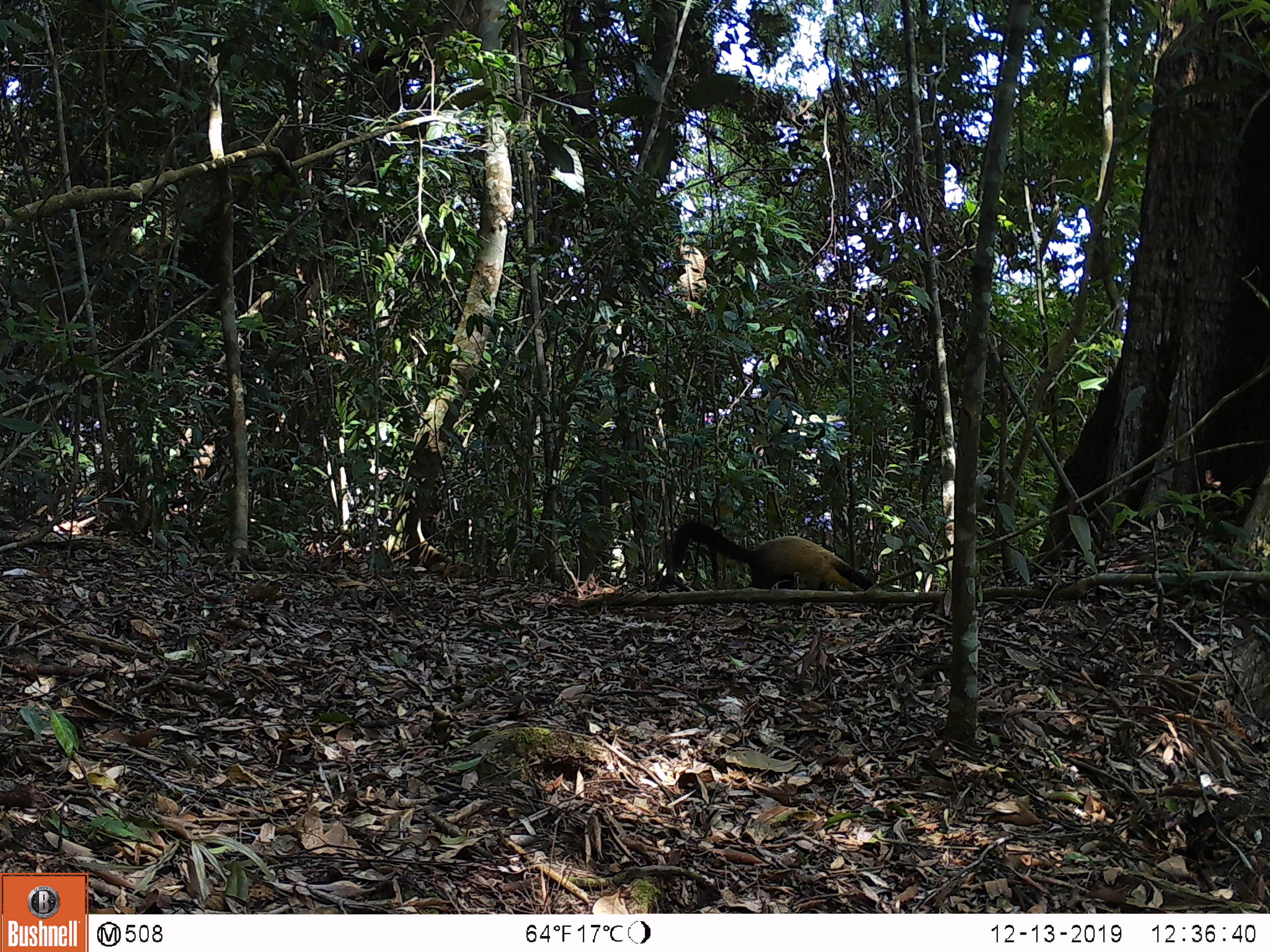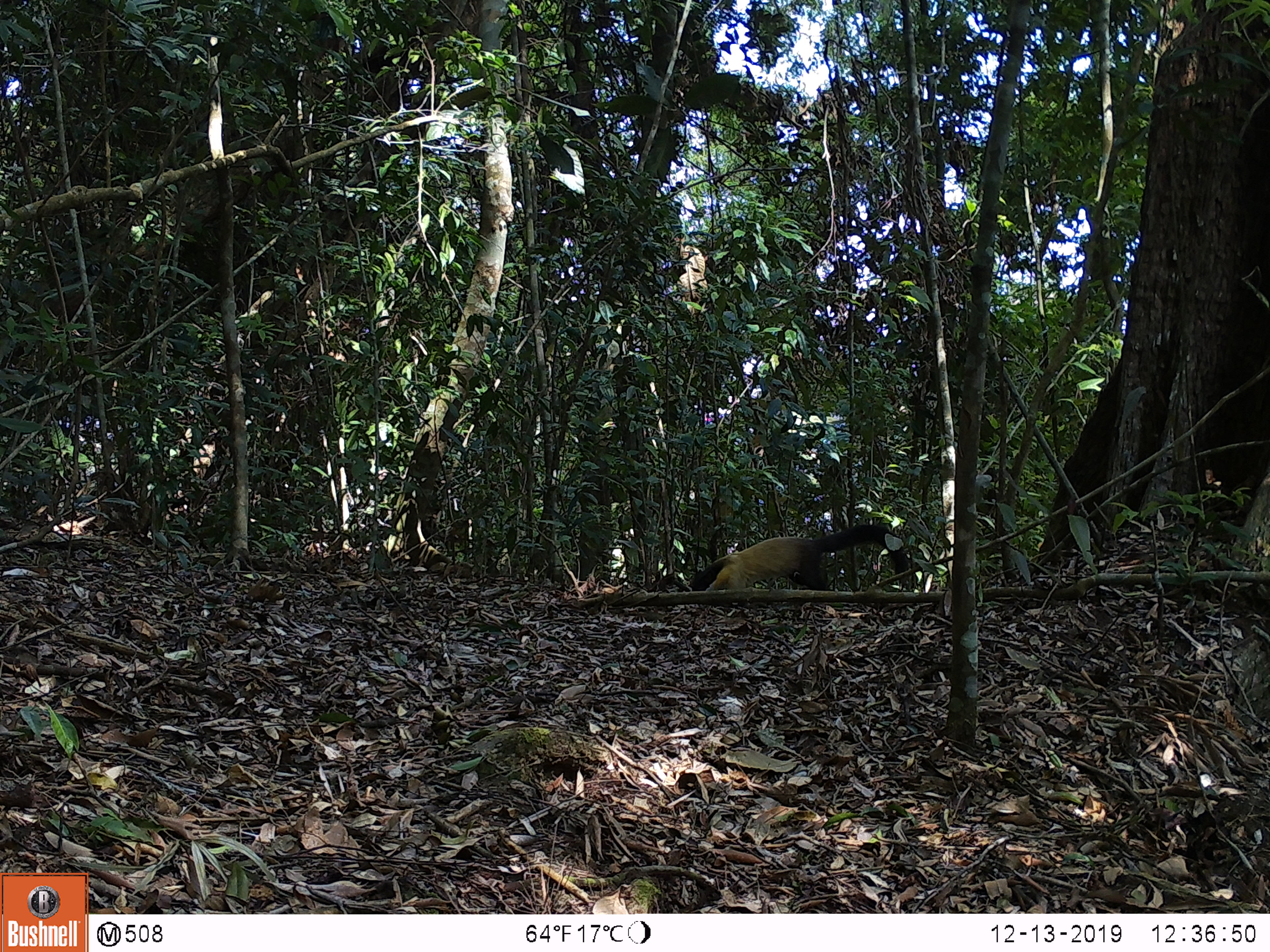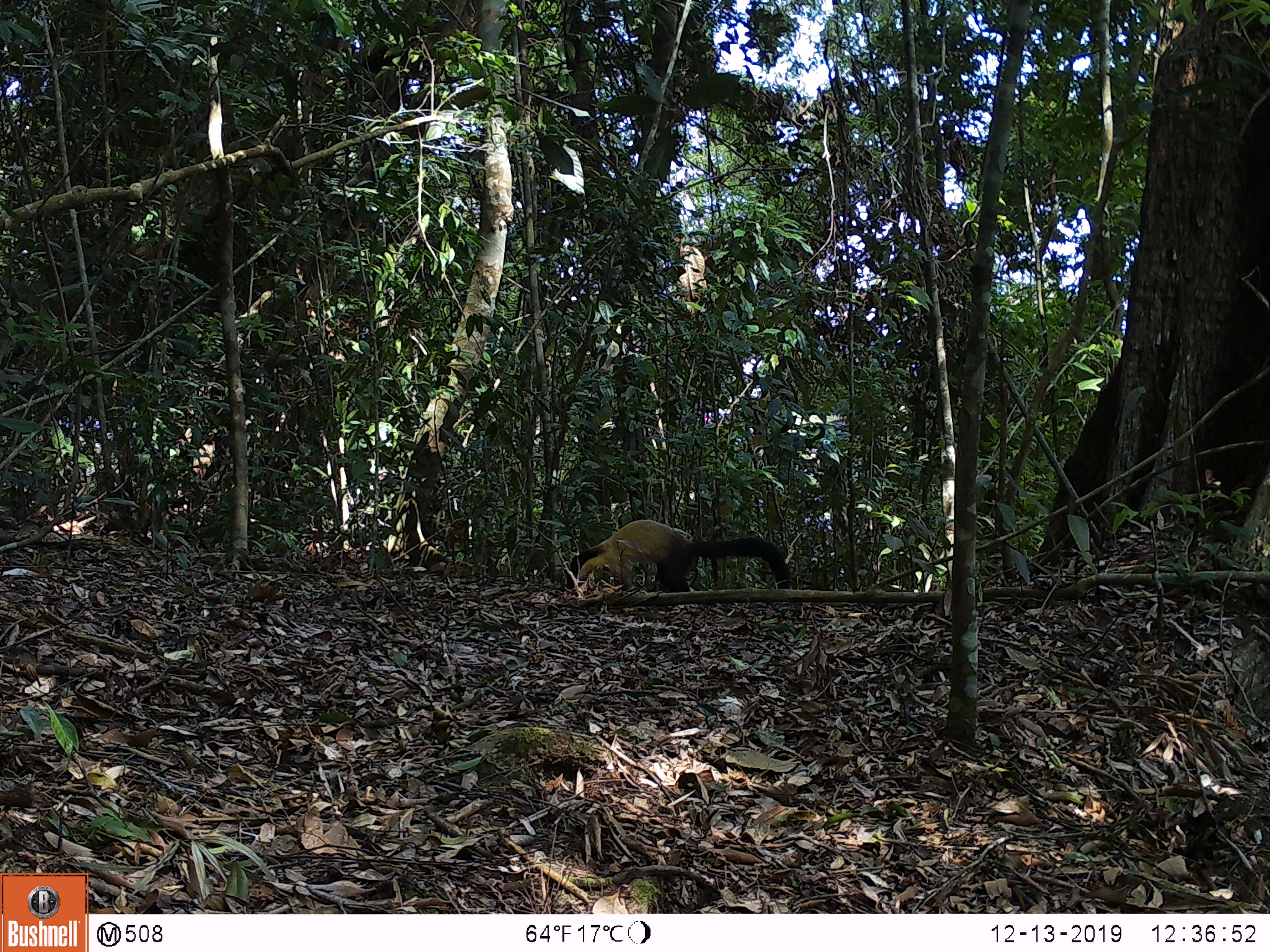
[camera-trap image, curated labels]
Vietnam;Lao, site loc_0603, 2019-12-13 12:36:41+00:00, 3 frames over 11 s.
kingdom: Animalia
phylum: Chordata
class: Mammalia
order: Carnivora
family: Mustelidae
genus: Martes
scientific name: Martes flavigula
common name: yellow-throated marten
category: yellow throated marten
Yellow throated marten (yellow-throated marten) (Martes flavigula). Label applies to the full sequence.